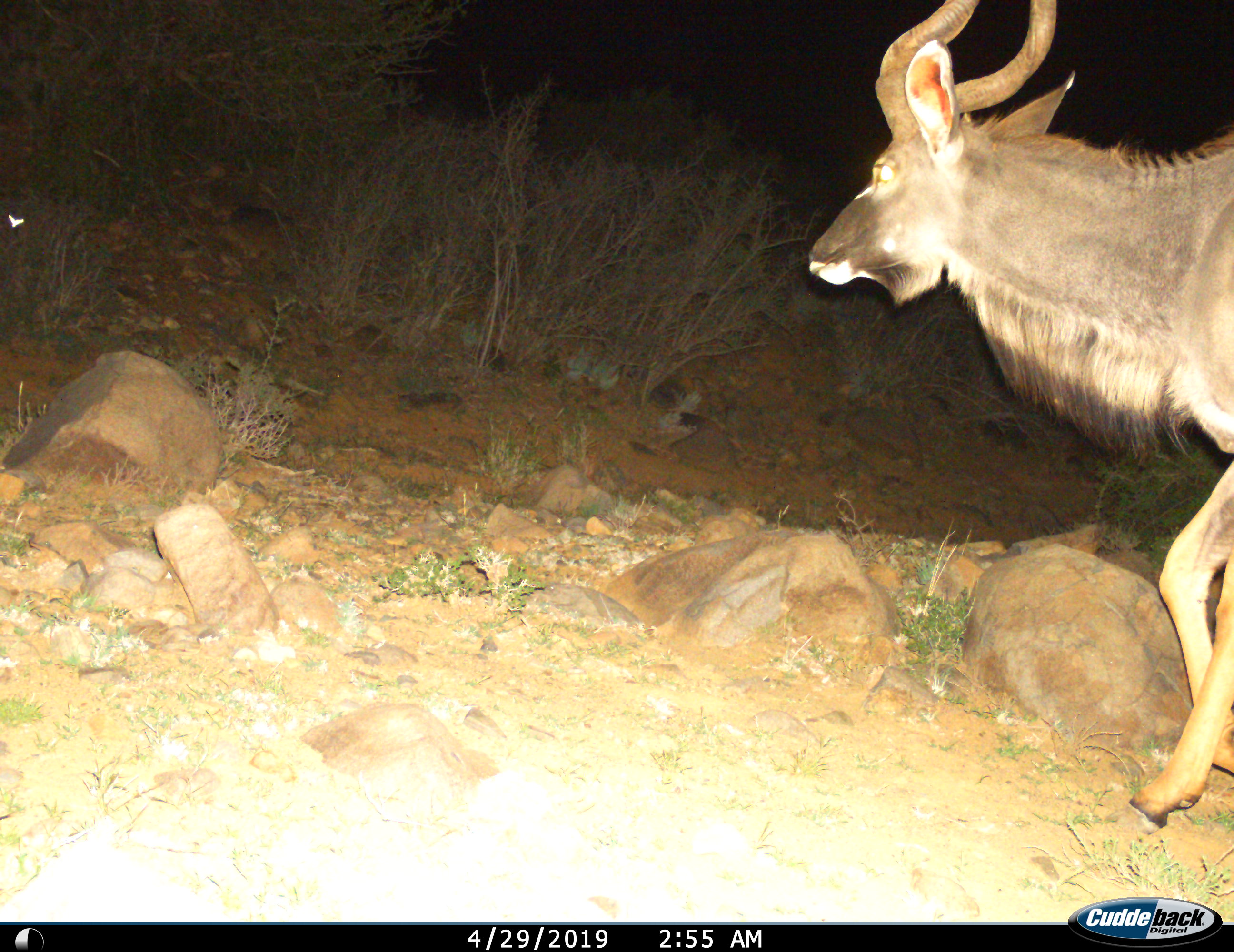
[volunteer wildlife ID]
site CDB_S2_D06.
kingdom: Animalia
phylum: Chordata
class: Mammalia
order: Artiodactyla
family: Bovidae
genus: Tragelaphus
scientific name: Tragelaphus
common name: kudu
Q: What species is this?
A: Kudu (Tragelaphus).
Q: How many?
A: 1.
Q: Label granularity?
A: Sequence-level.